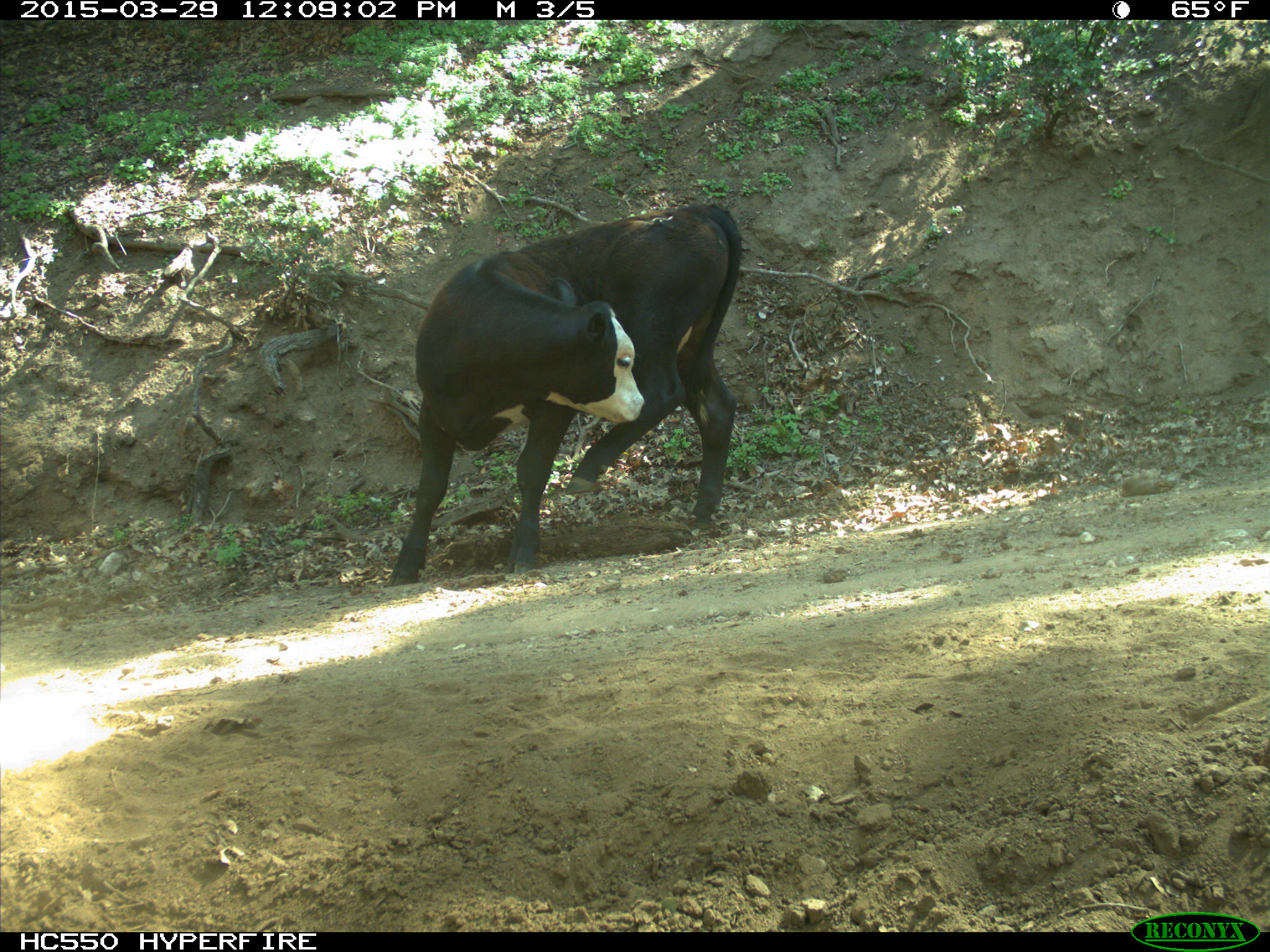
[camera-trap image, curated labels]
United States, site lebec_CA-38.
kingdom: Animalia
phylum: Chordata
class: Mammalia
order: Artiodactyla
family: Bovidae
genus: Bos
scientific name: Bos taurus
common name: domestic cow